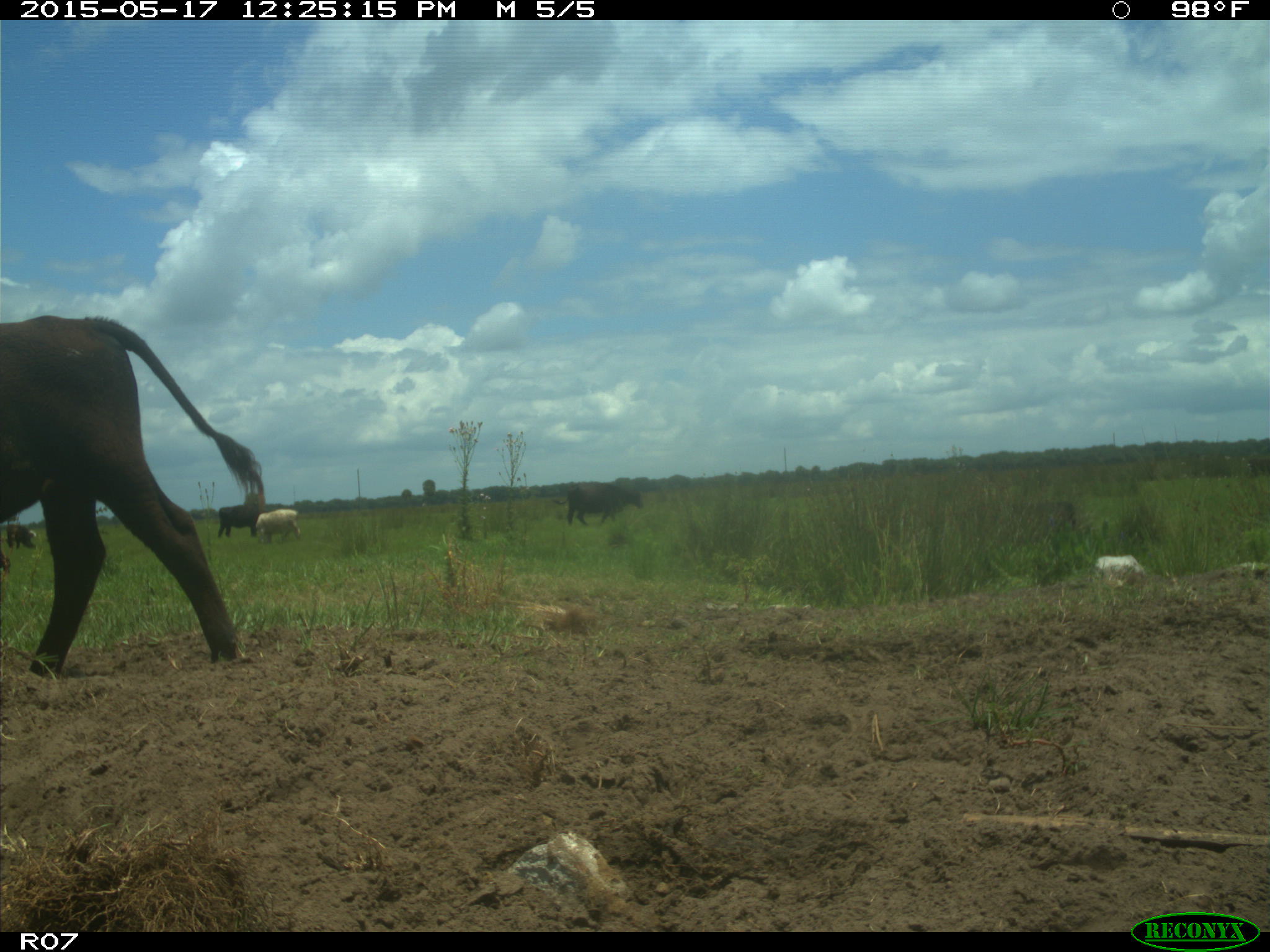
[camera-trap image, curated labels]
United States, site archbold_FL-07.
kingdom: Animalia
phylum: Chordata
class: Mammalia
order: Artiodactyla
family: Bovidae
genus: Bos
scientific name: Bos taurus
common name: domestic cow